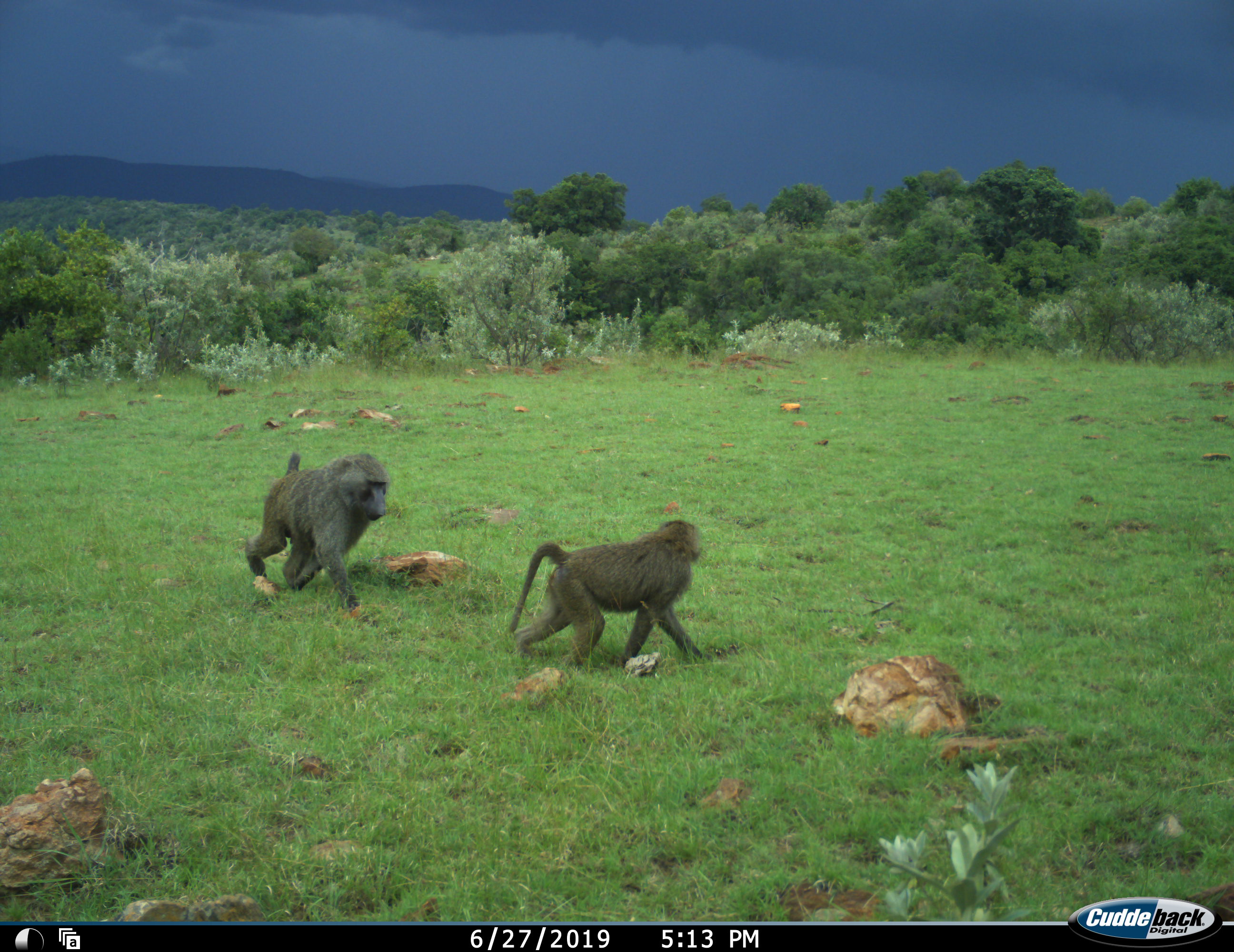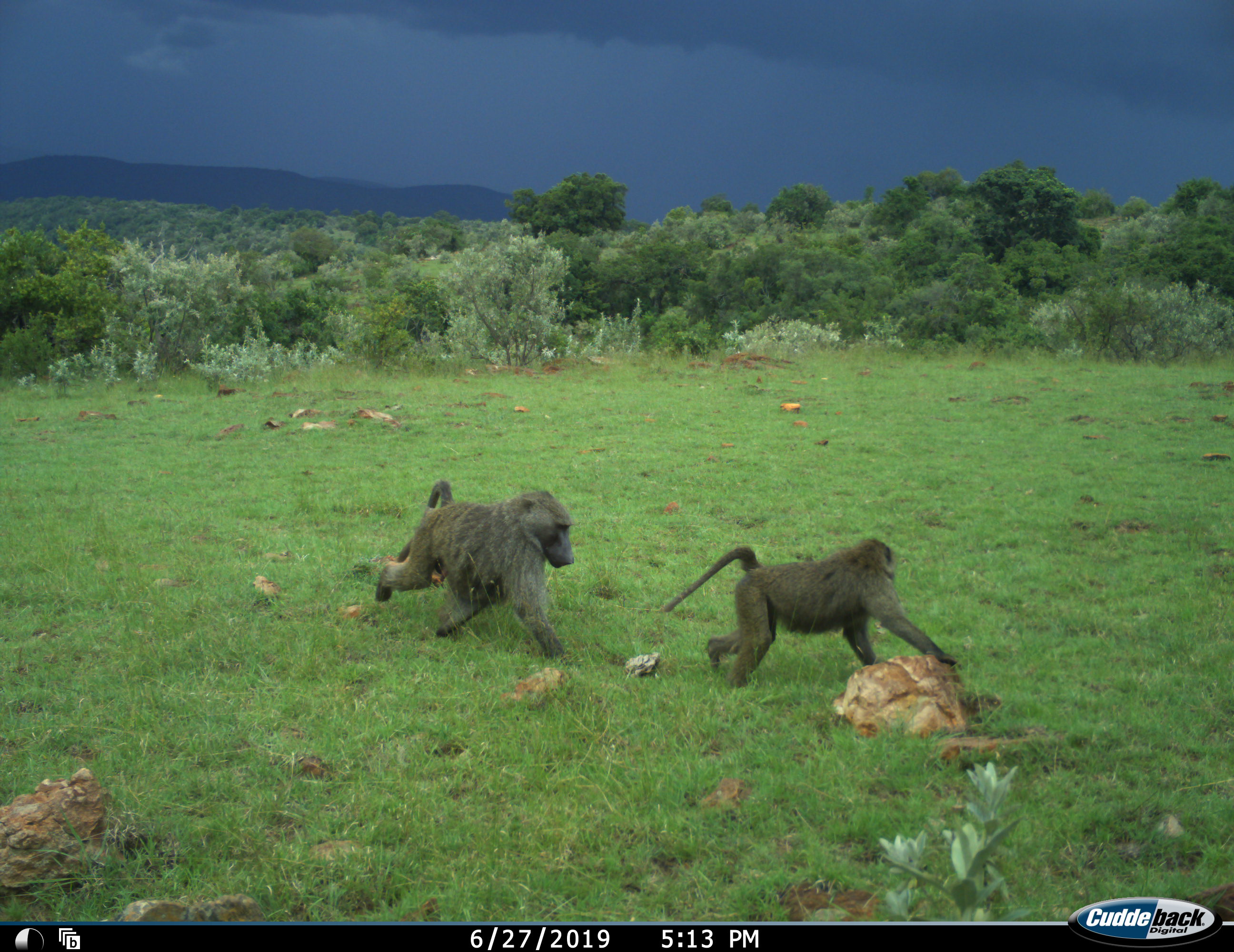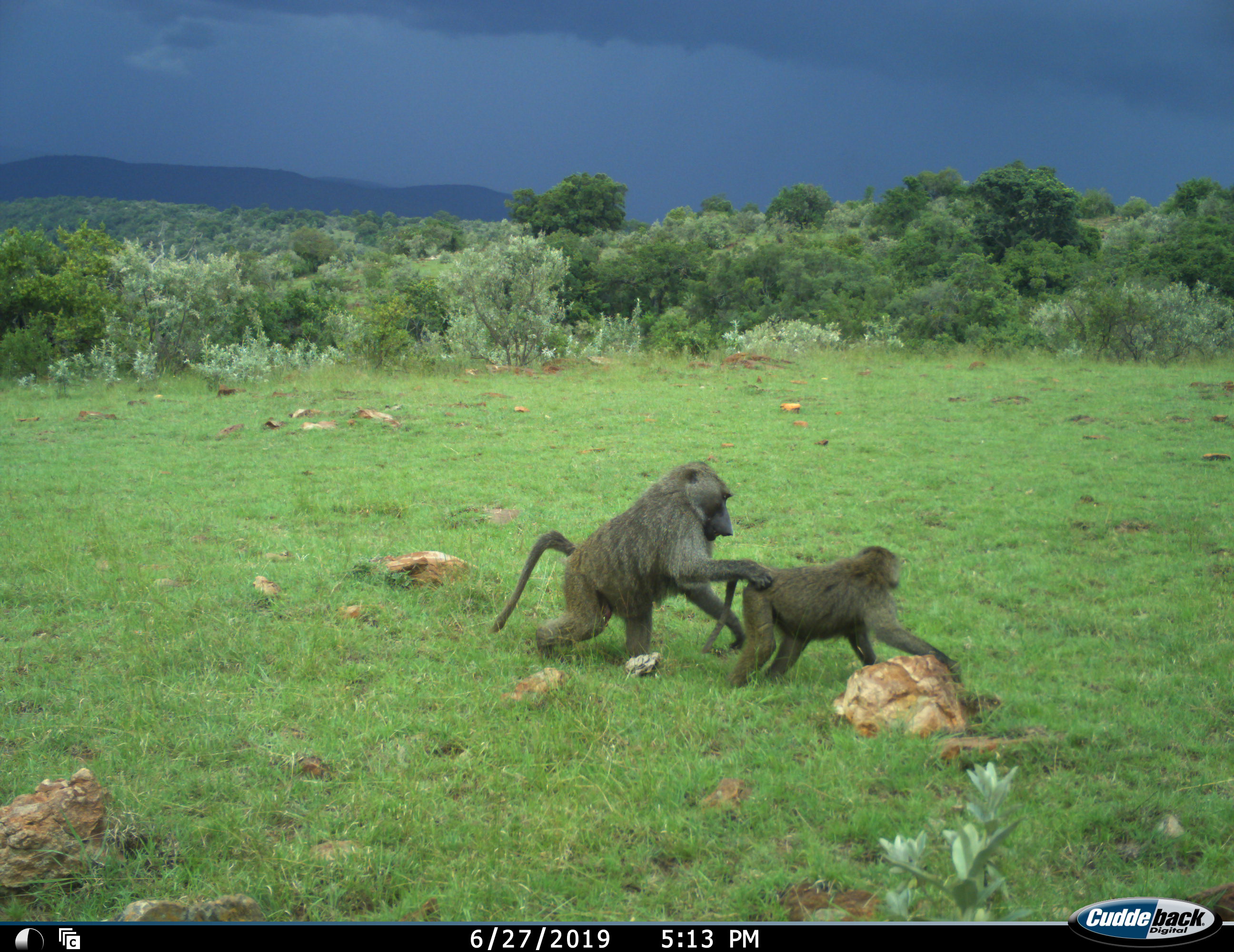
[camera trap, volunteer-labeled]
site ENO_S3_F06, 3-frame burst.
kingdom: Animalia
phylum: Chordata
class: Mammalia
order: Primates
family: Cercopithecidae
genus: Papio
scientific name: Papio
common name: baboon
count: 2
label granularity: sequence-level